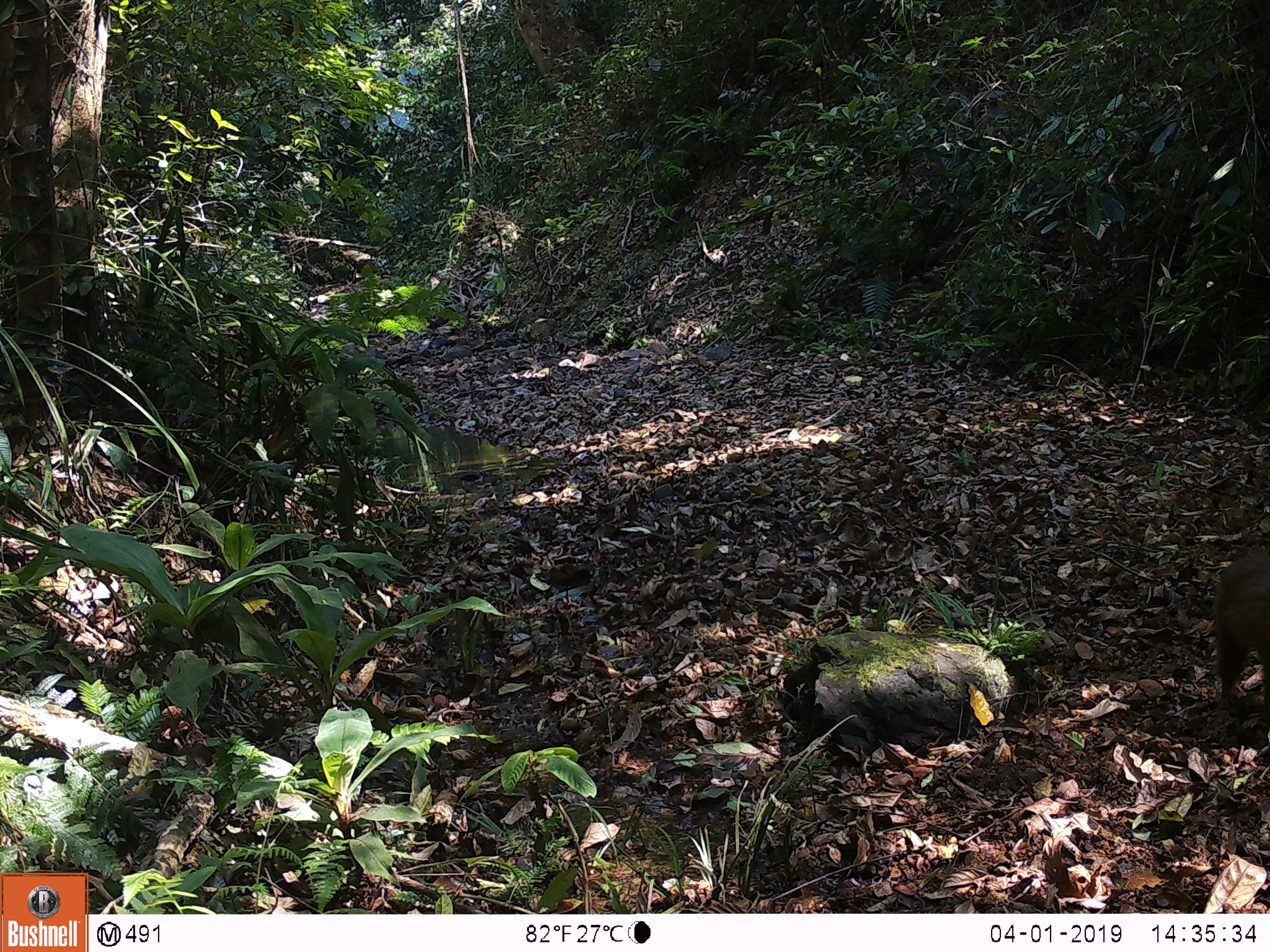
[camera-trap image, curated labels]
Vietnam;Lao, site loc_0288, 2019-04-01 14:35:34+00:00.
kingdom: Animalia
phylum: Chordata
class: Mammalia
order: Primates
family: Cercopithecidae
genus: Macaca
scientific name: Macaca arctoides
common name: stump-tailed macaque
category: stump tailed macaque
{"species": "stump tailed macaque (stump-tailed macaque) (Macaca arctoides)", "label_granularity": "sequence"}